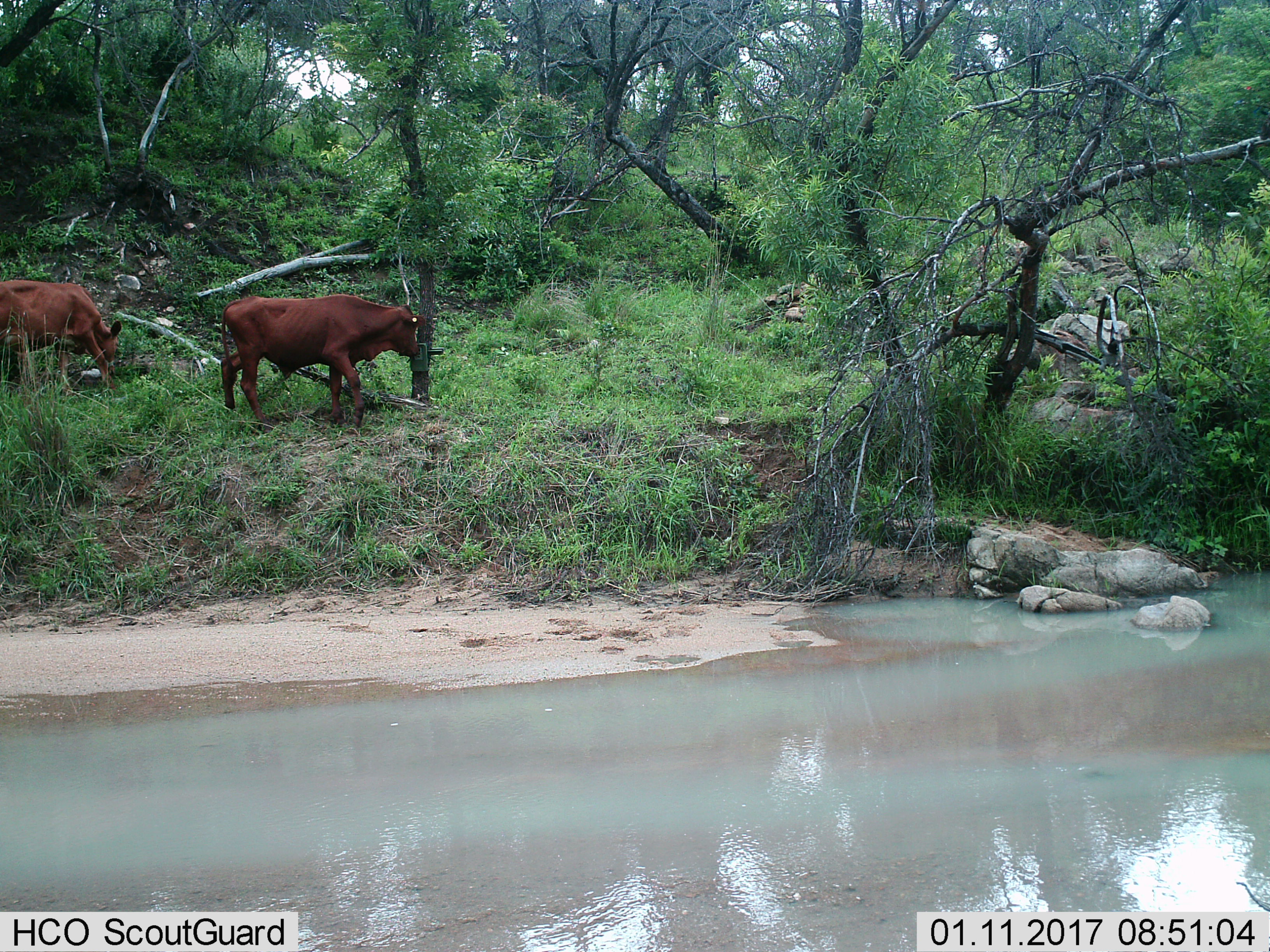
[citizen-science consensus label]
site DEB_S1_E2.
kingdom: Animalia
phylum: Chordata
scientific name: Vertebrata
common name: domestic animal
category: domesticanimal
Domesticanimal (domestic animal) (Vertebrata), count 2. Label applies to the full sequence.